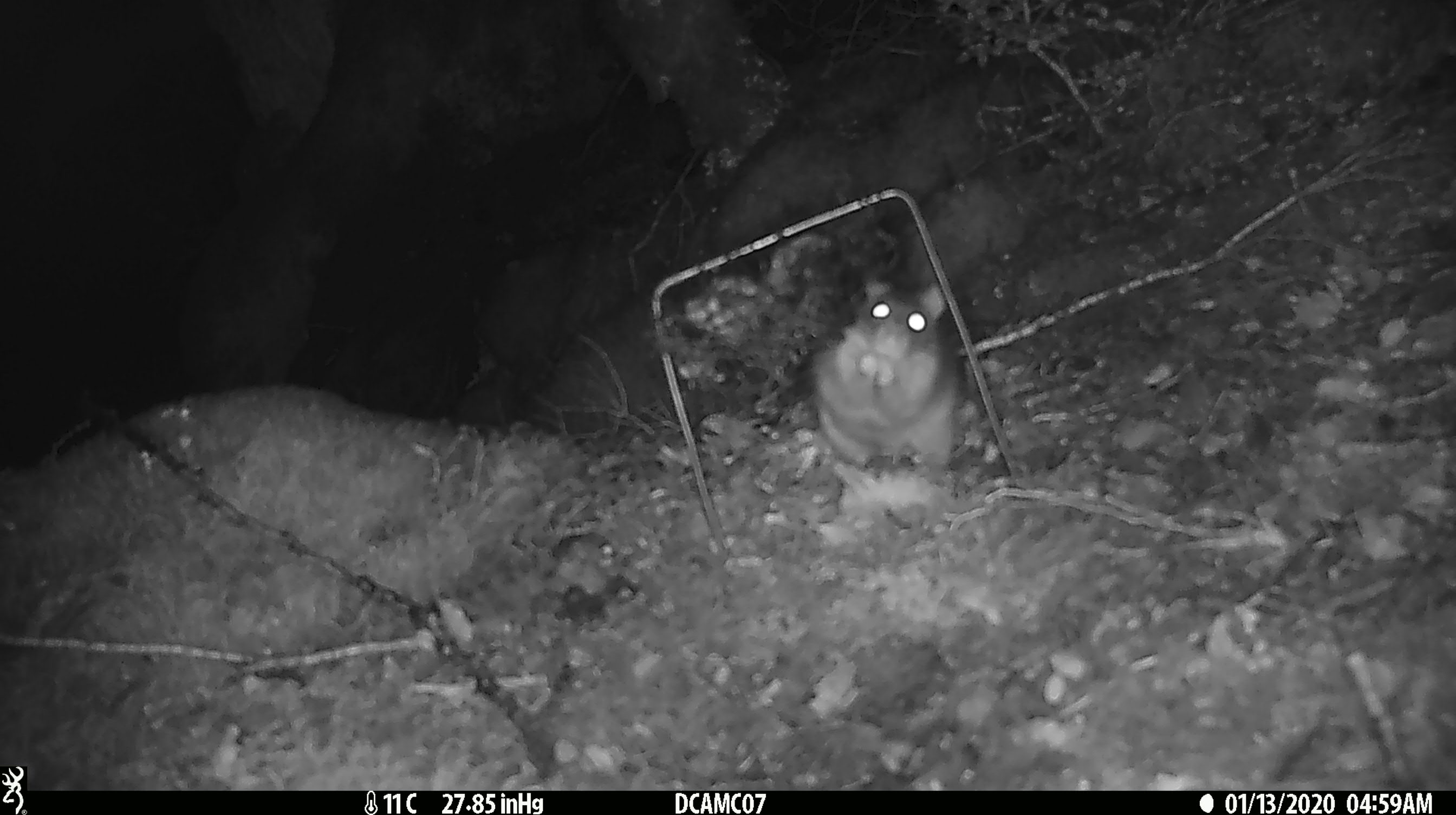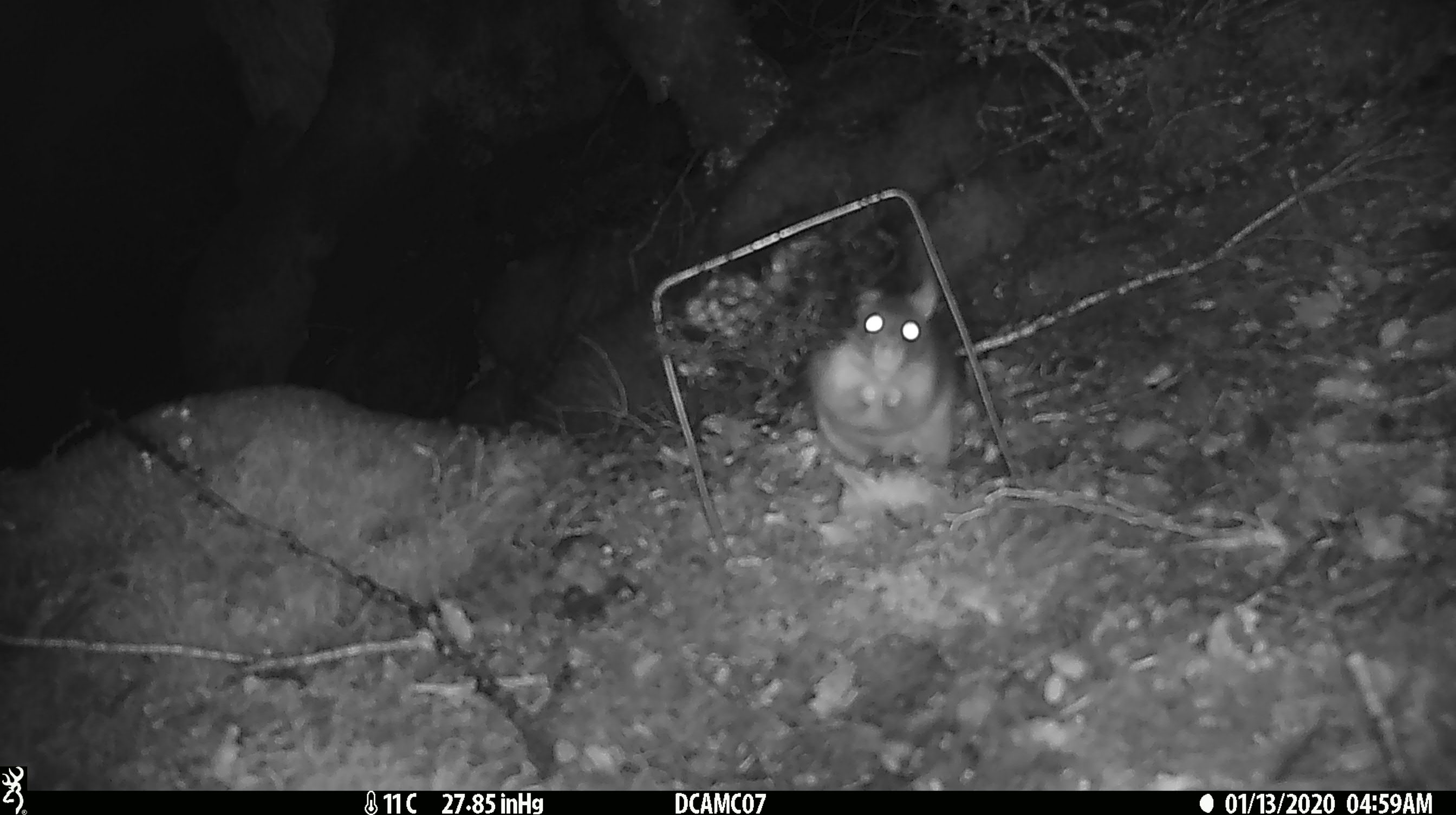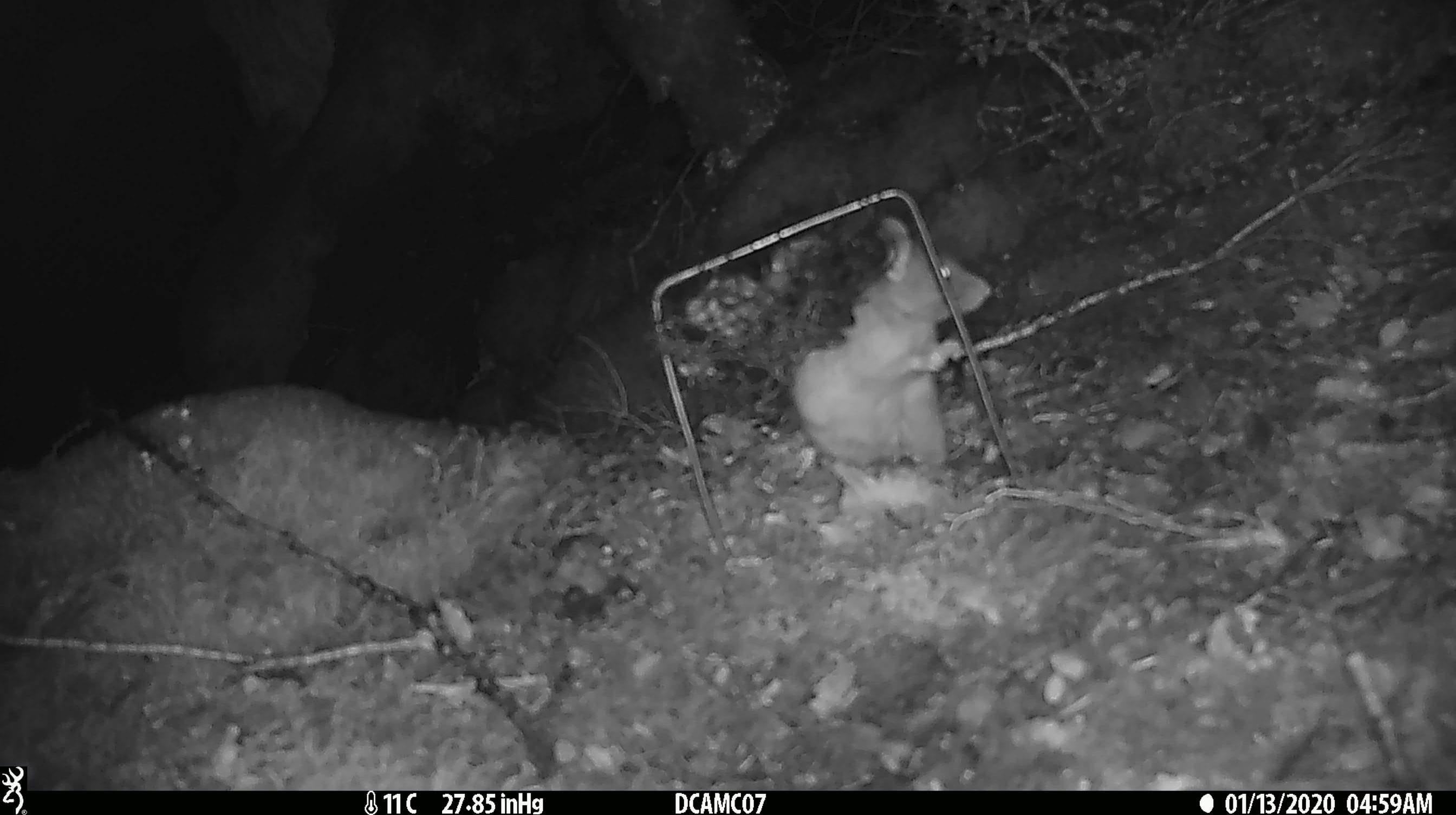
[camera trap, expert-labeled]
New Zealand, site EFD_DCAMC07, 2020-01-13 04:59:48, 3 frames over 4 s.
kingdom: Animalia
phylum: Chordata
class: Mammalia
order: Rodentia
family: Muridae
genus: Rattus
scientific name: Rattus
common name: rat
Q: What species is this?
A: Rat (Rattus).